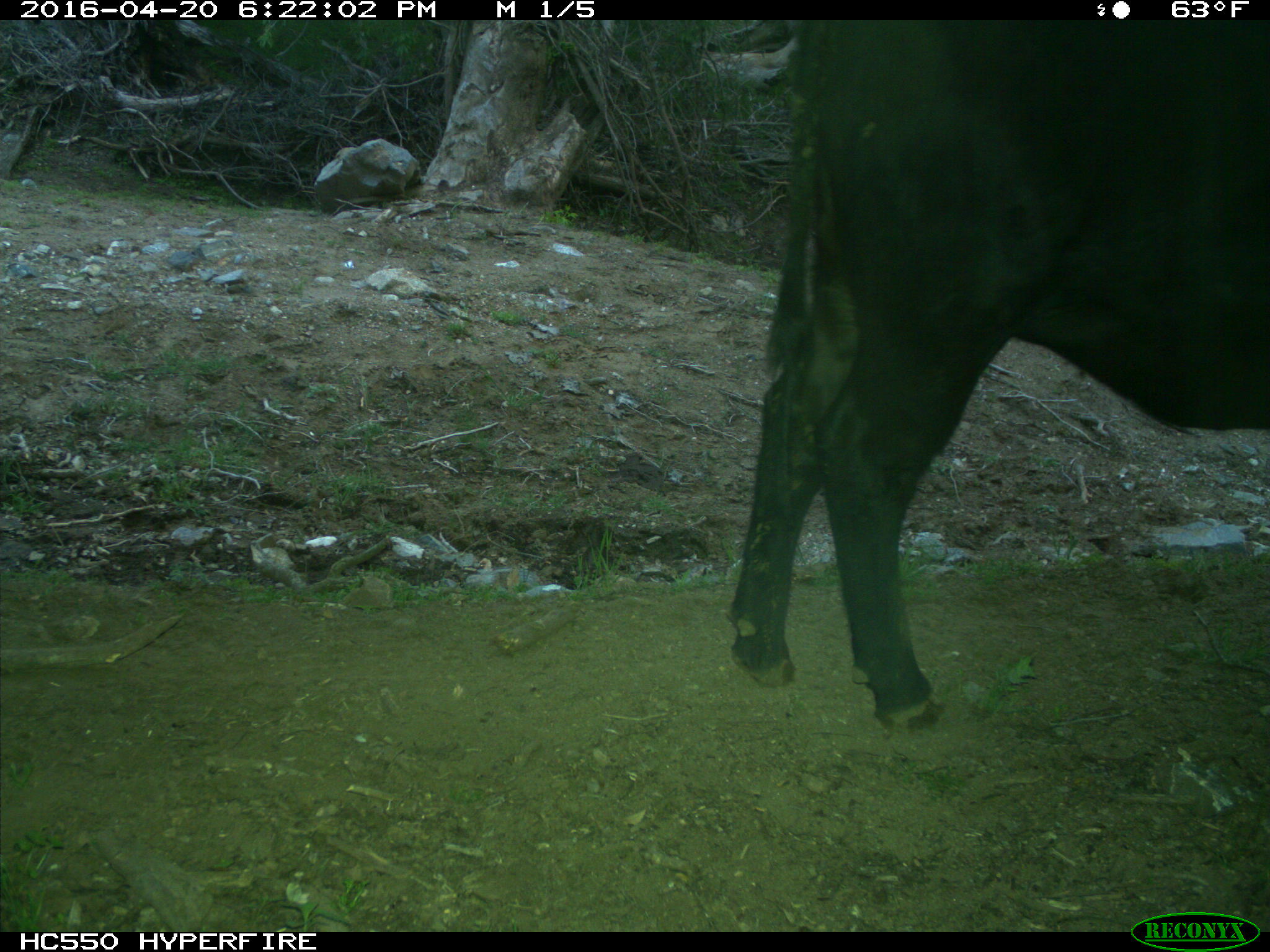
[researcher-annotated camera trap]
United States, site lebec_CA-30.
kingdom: Animalia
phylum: Chordata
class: Mammalia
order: Artiodactyla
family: Bovidae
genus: Bos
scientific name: Bos taurus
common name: domestic cow